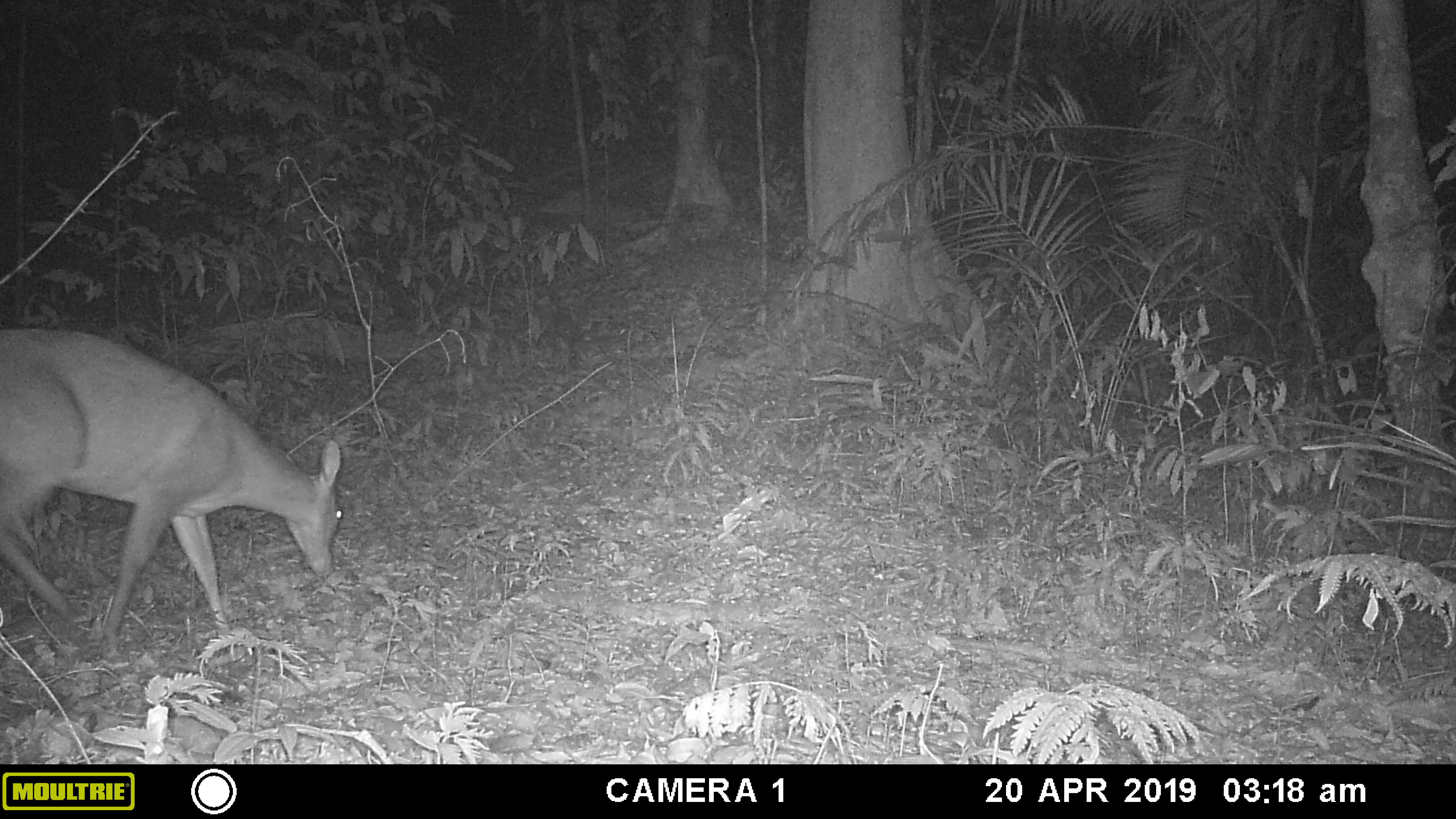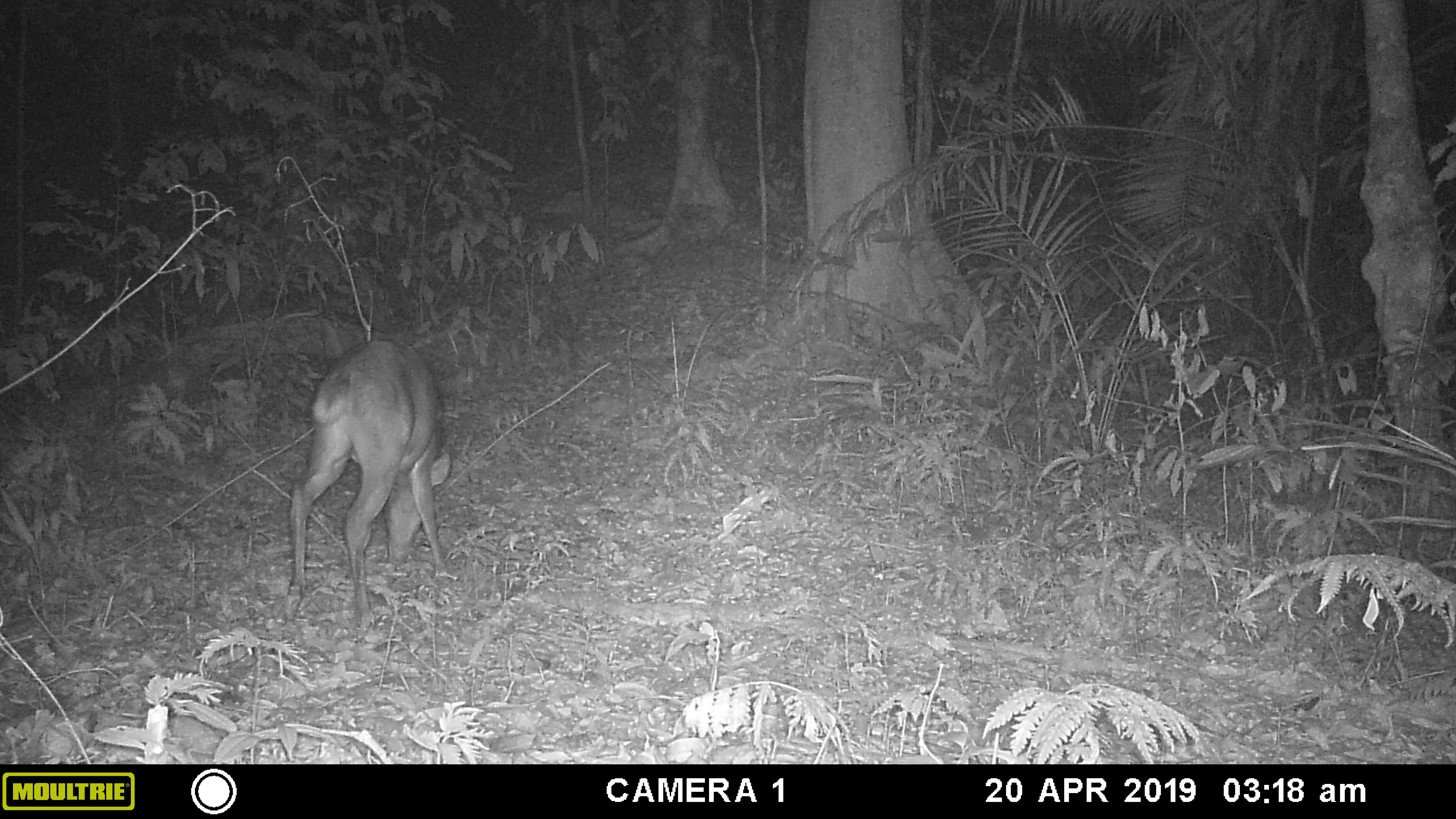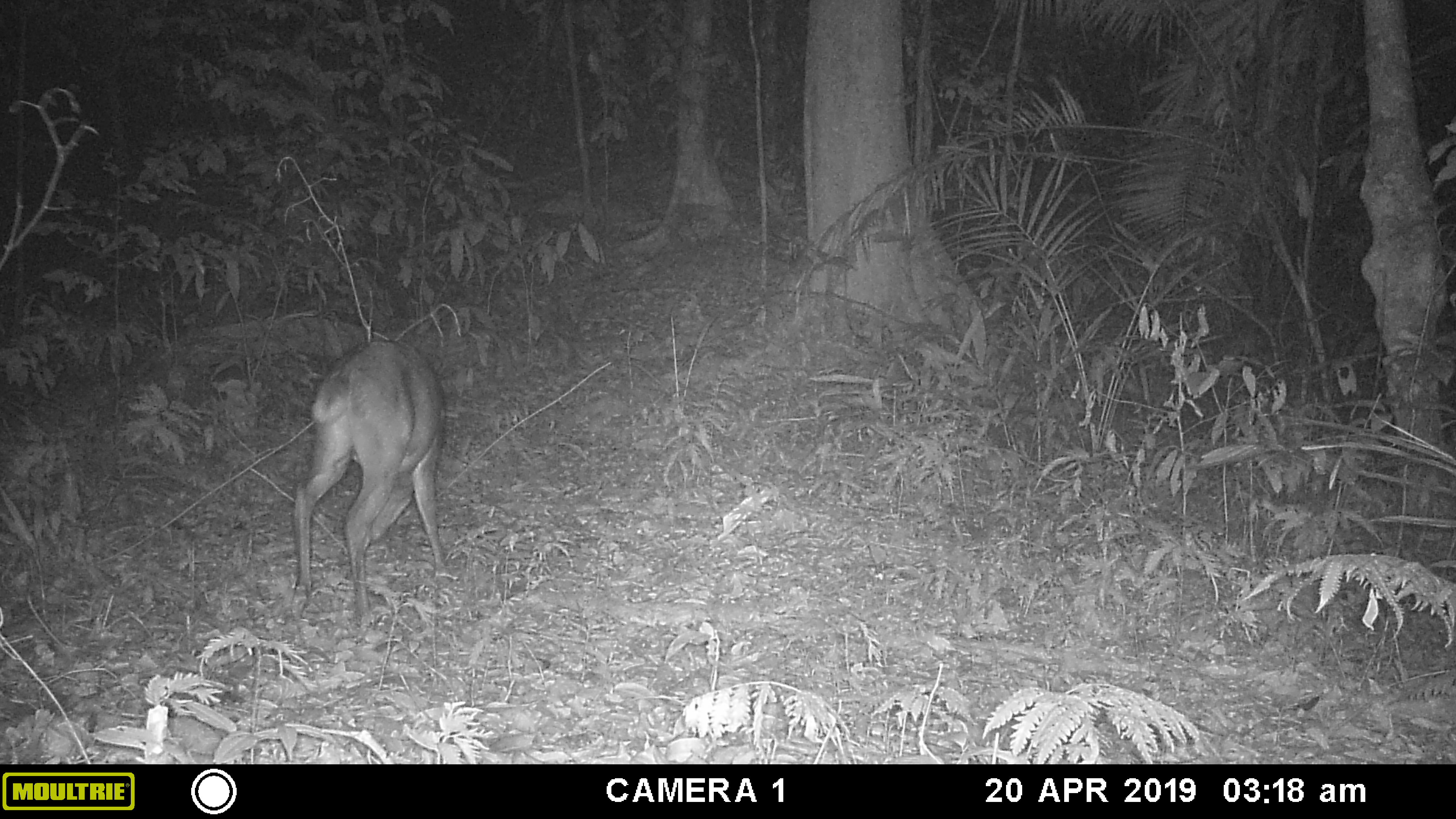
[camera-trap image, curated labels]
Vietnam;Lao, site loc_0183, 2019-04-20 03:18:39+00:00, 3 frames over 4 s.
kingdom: Animalia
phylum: Chordata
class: Mammalia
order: Artiodactyla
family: Cervidae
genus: Muntiacus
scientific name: Muntiacus vuquangensis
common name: large-antlered muntjac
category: large antlered muntjac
Large antlered muntjac (large-antlered muntjac) (Muntiacus vuquangensis). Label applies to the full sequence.